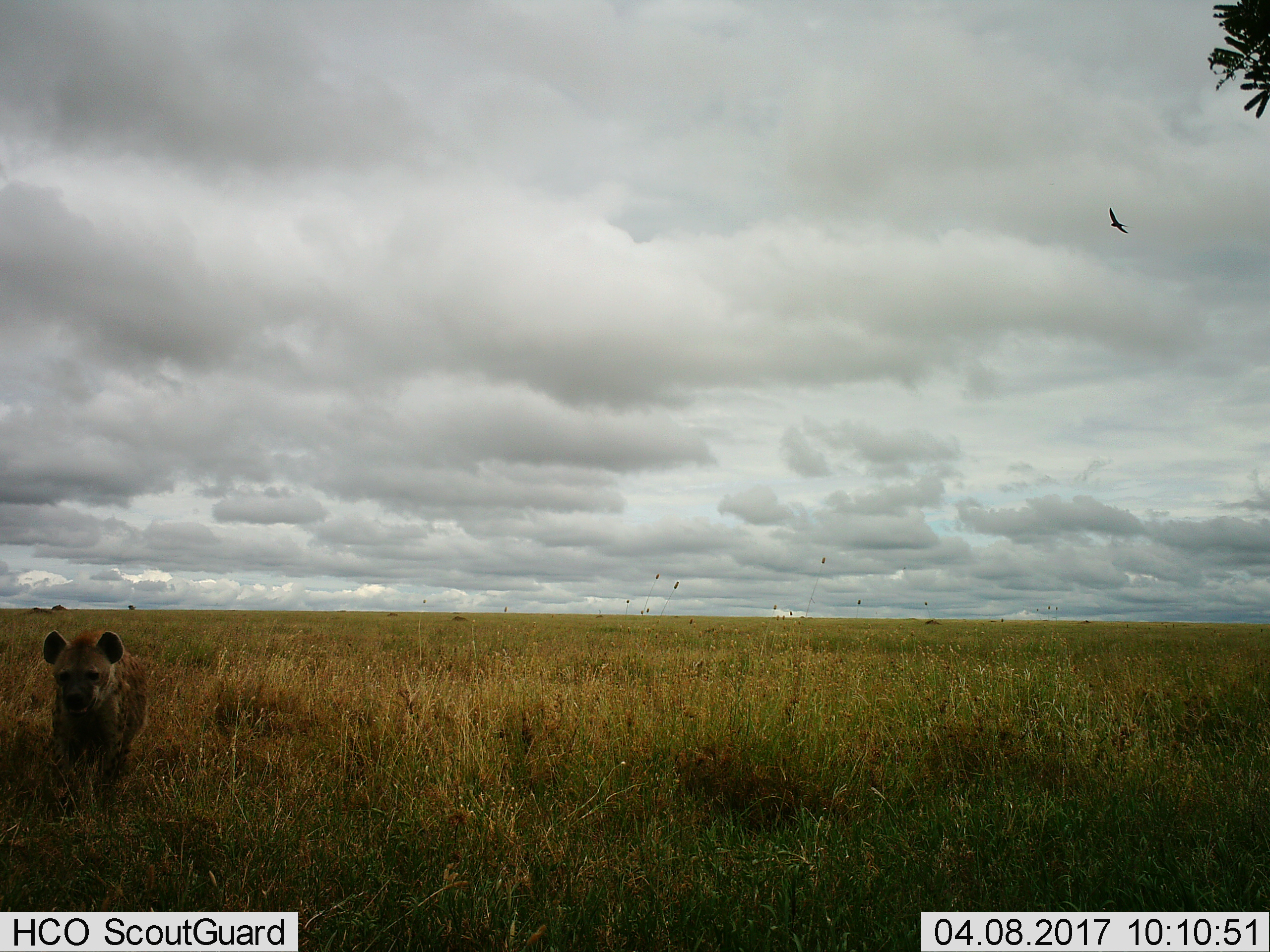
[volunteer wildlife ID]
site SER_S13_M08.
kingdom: Animalia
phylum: Chordata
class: Mammalia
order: Carnivora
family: Hyaenidae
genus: Crocuta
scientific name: Crocuta crocuta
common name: spotted hyena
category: hyenaspotted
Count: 1.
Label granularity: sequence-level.